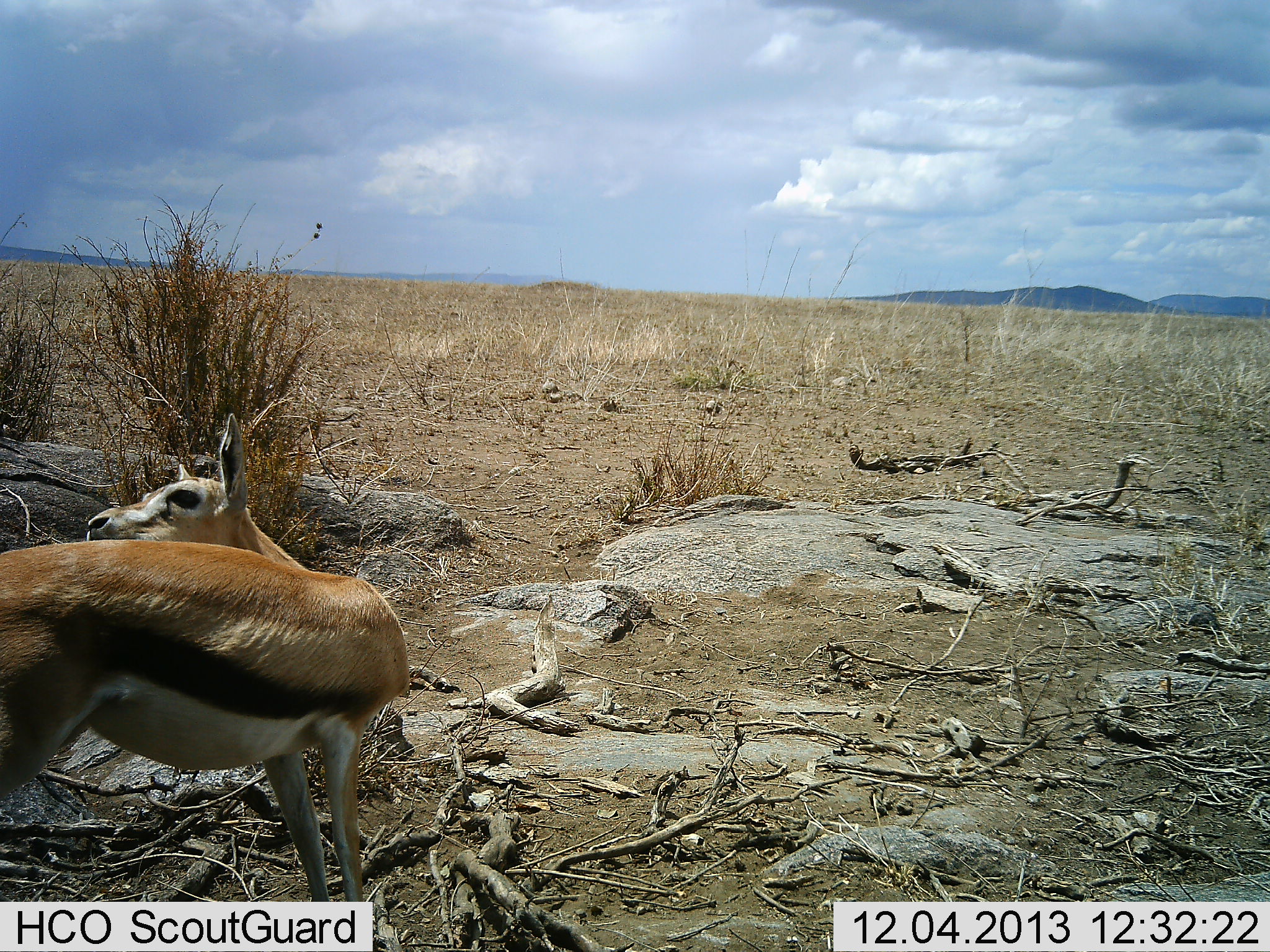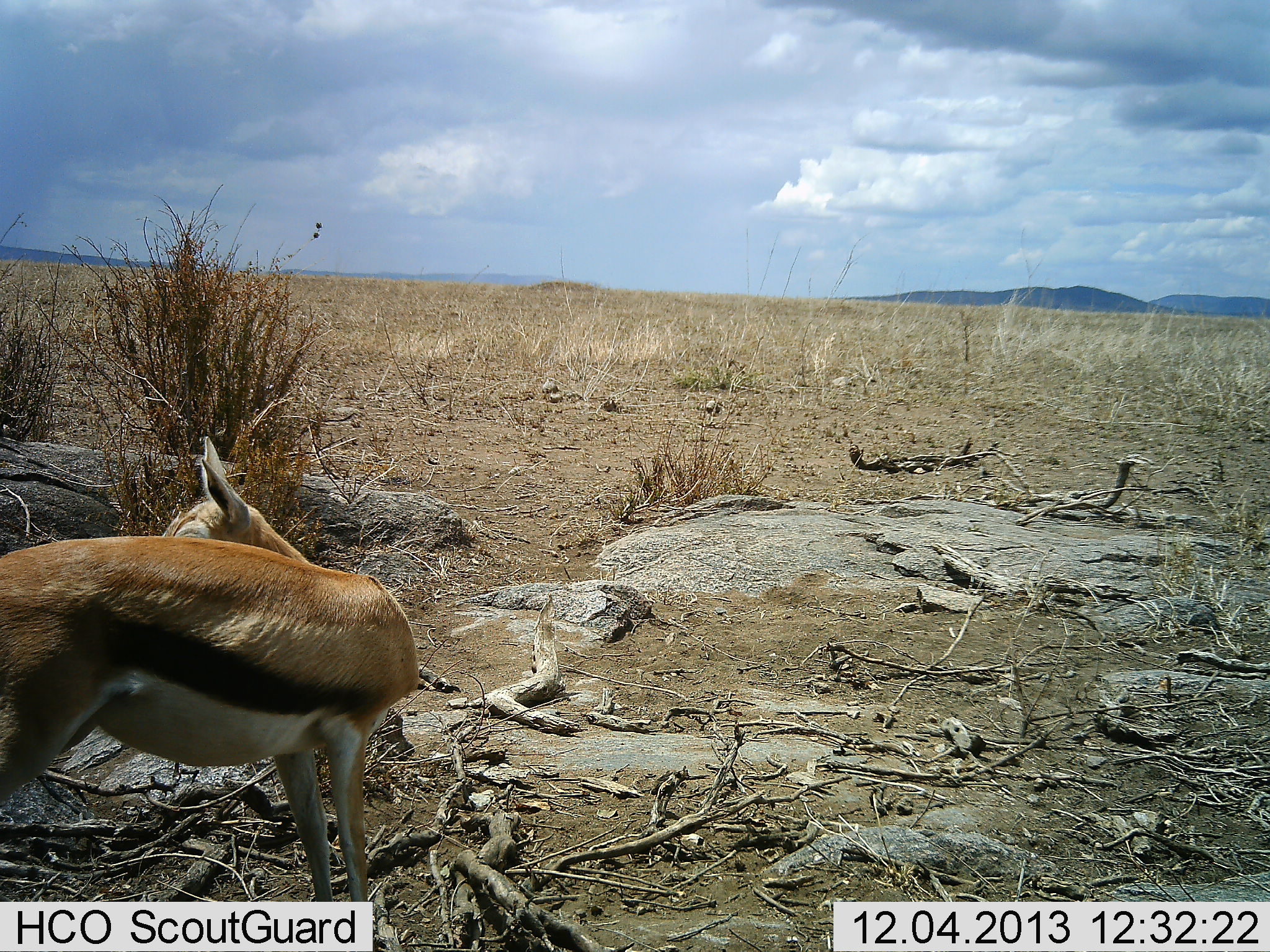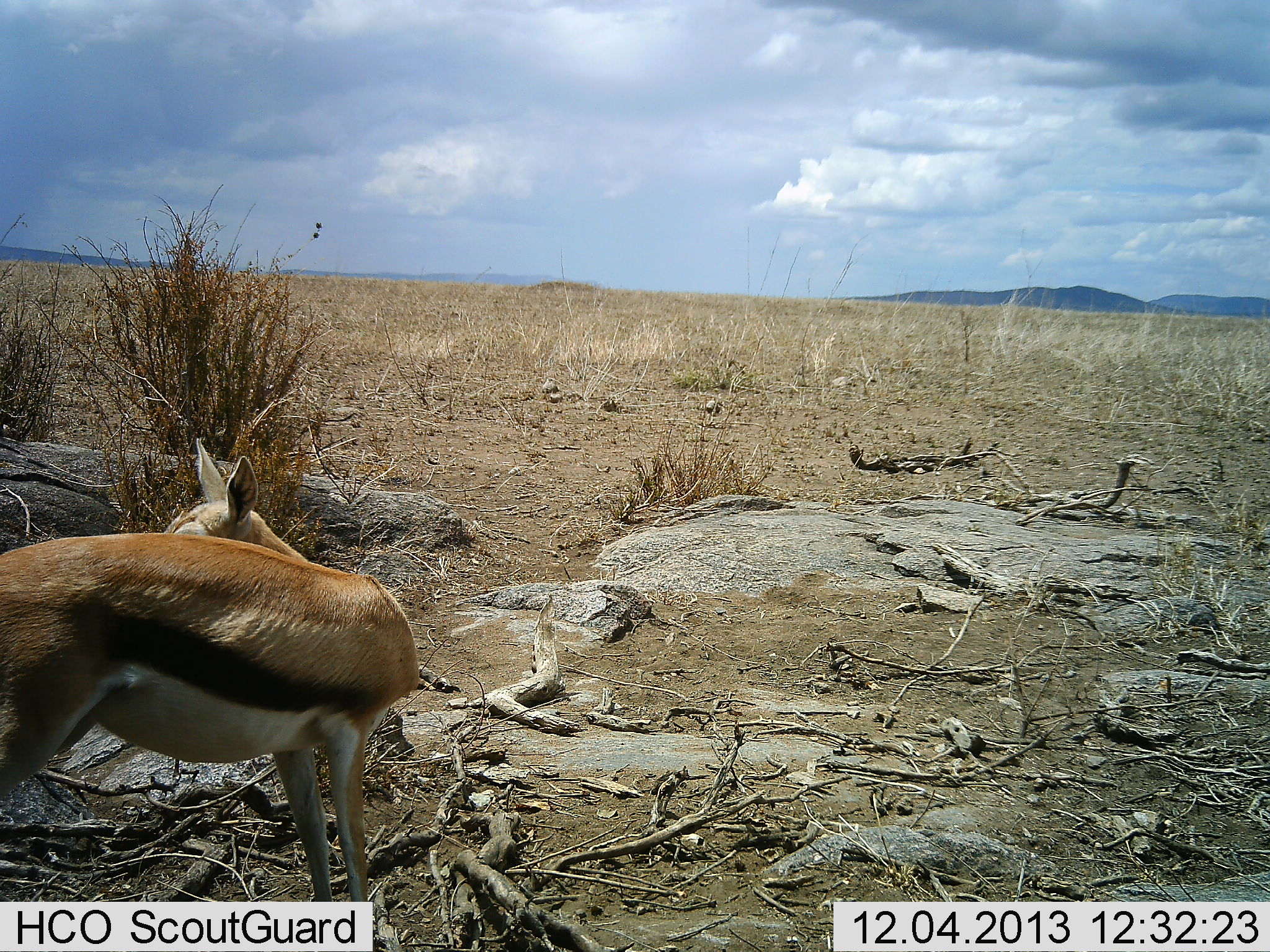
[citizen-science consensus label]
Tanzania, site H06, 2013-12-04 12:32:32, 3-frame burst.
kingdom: Animalia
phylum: Chordata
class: Mammalia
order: Artiodactyla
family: Bovidae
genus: Eudorcas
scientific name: Eudorcas thomsonii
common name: thomson's gazelle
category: gazellethomsons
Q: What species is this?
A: Gazellethomsons (thomson's gazelle) (Eudorcas thomsonii).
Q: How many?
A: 1.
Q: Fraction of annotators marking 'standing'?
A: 100%.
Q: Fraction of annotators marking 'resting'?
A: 0%.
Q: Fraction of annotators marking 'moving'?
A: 0%.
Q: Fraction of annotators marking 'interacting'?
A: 0%.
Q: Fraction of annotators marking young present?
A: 0%.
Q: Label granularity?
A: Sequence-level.